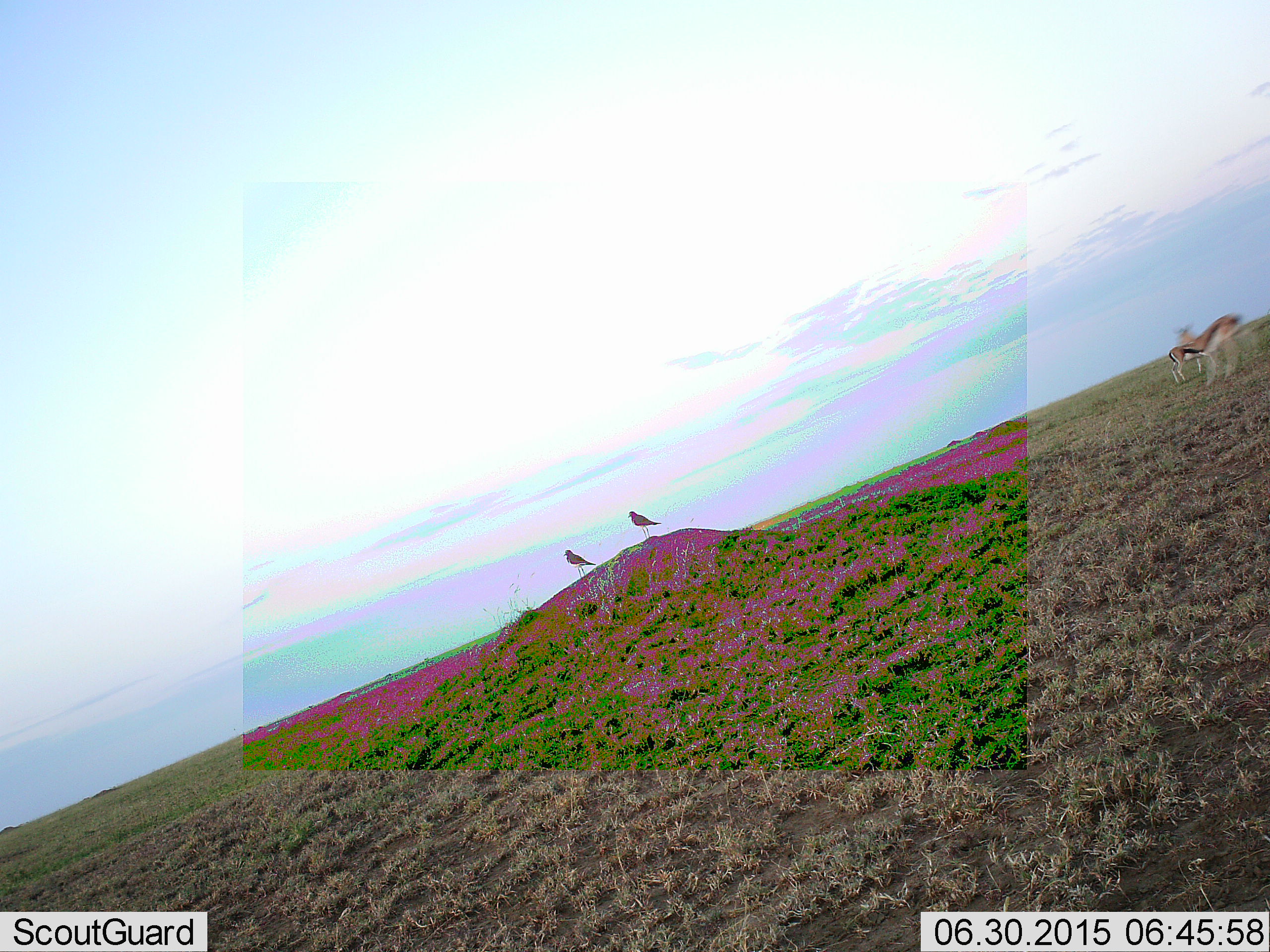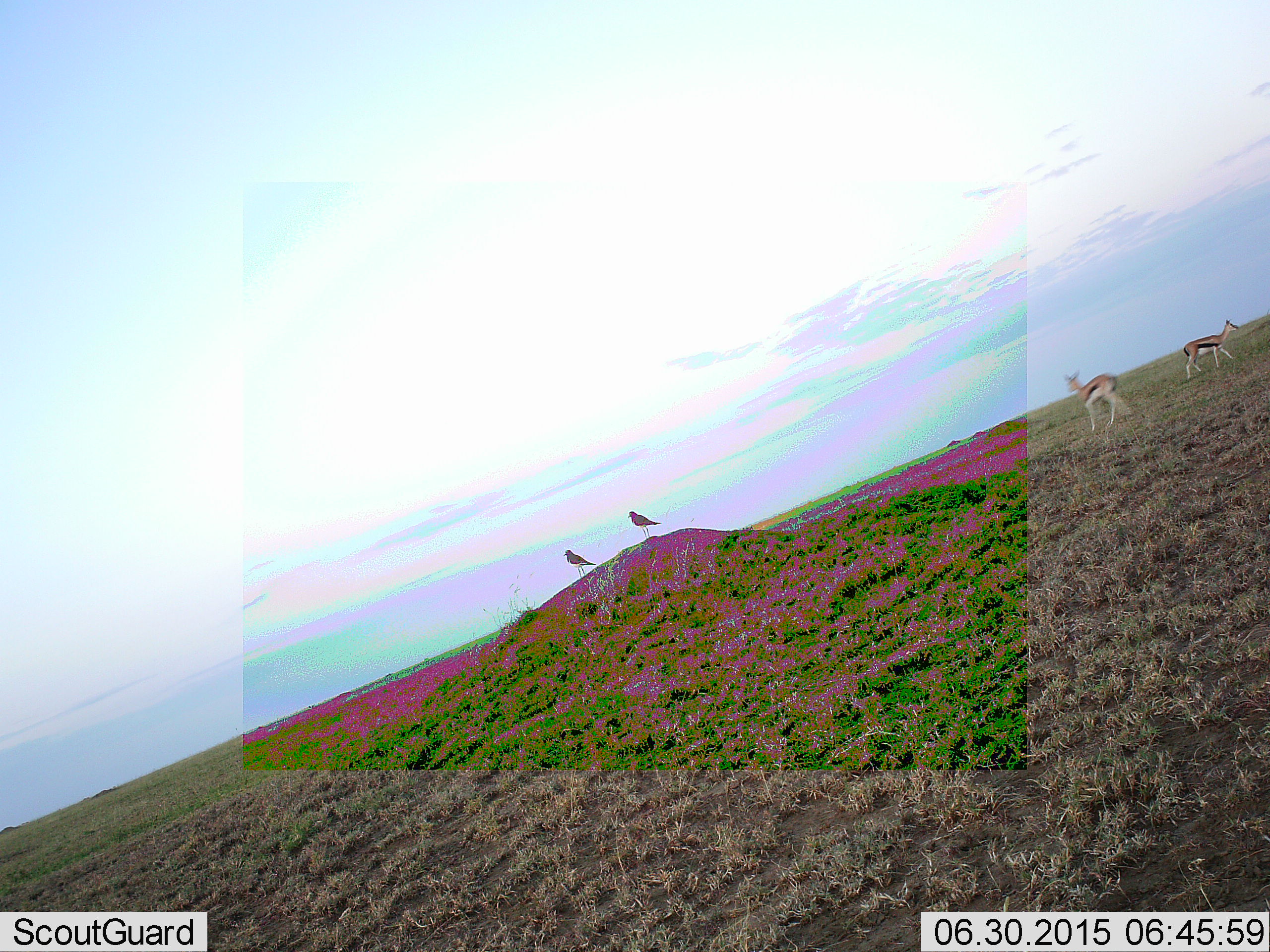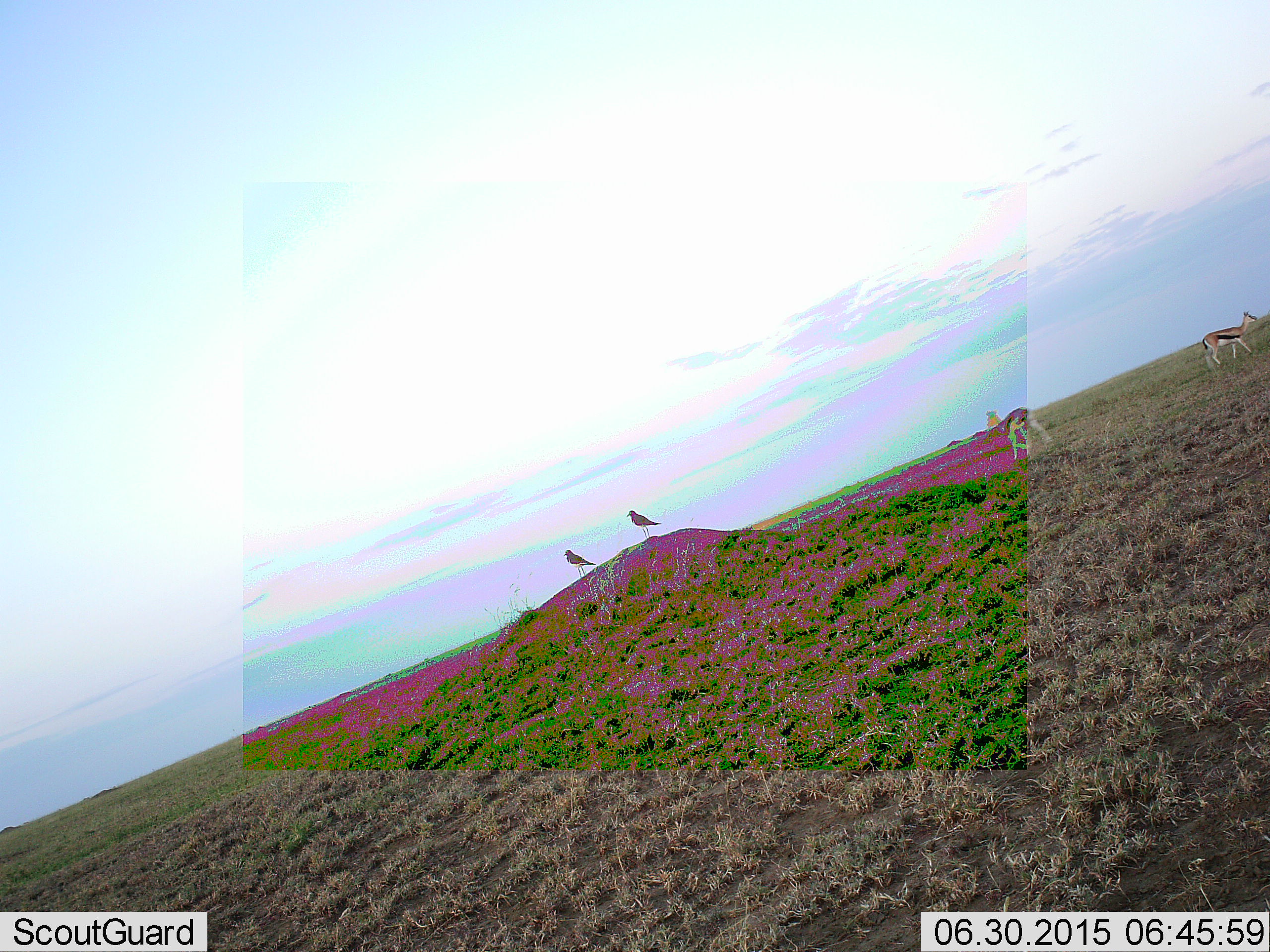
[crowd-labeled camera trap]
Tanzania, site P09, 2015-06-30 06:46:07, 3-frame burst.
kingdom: Animalia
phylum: Chordata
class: Mammalia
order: Artiodactyla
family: Bovidae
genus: Eudorcas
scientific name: Eudorcas thomsonii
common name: thomson's gazelle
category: gazellethomsons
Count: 2.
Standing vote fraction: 18%.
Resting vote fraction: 0%.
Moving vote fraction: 82%.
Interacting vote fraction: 0%.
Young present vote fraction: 0%.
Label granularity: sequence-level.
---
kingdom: Animalia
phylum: Chordata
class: Aves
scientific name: Aves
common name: bird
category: otherbird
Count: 2.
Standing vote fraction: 100%.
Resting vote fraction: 0%.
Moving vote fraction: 0%.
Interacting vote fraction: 0%.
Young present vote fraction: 0%.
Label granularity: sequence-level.